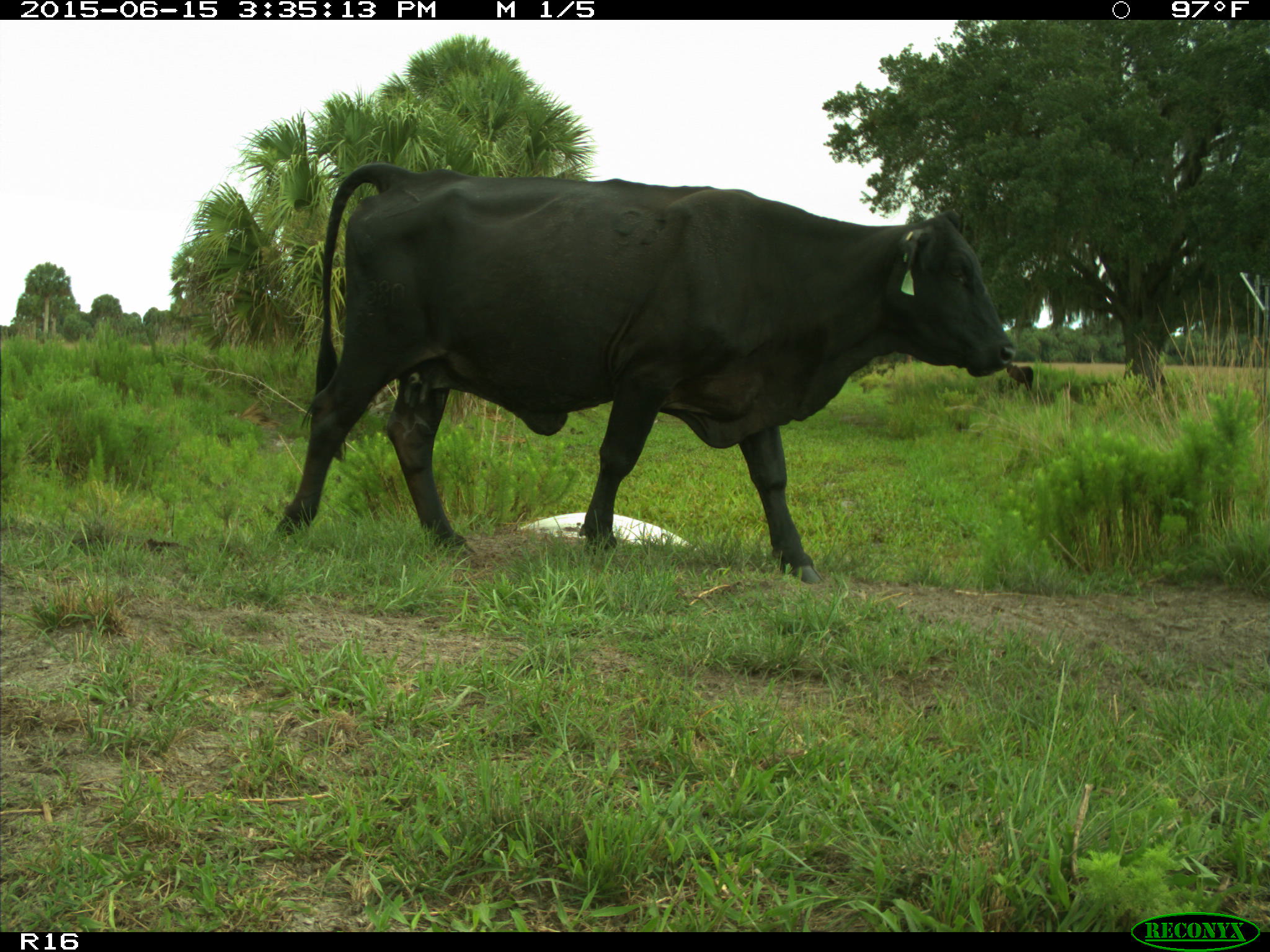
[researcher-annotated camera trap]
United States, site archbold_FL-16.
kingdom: Animalia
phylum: Chordata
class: Mammalia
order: Artiodactyla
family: Bovidae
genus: Bos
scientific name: Bos taurus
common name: domestic cow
Bos taurus (domestic cow).